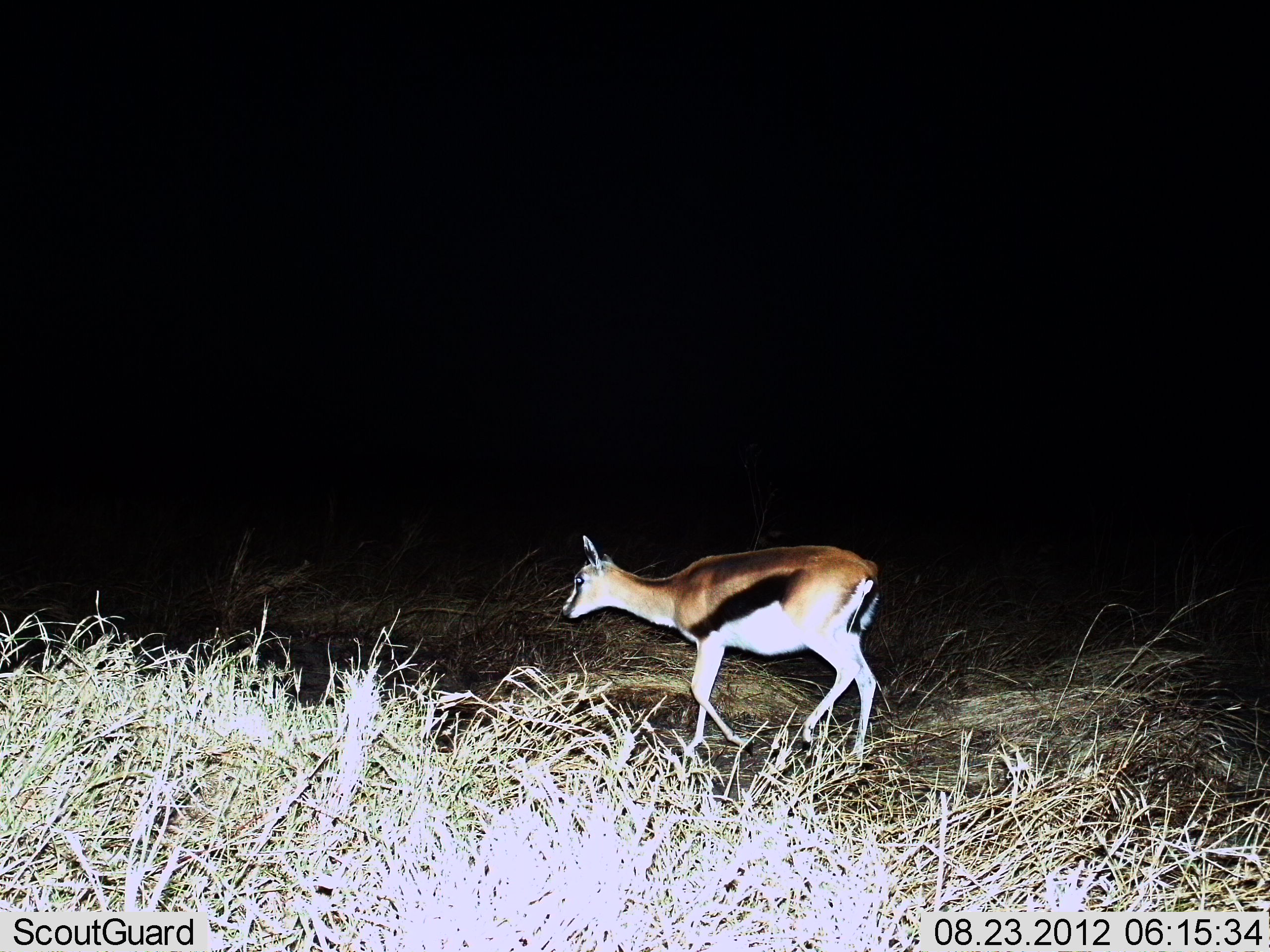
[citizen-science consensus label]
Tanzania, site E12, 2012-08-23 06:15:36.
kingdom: Animalia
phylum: Chordata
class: Mammalia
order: Artiodactyla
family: Bovidae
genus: Eudorcas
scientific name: Eudorcas thomsonii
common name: thomson's gazelle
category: gazellethomsons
Gazellethomsons (thomson's gazelle) (Eudorcas thomsonii), count 1. Behavior (volunteer vote fractions): standing 10%, resting 0%, moving 90%, interacting 0%. Young present (vote fraction): 10%. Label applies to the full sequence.